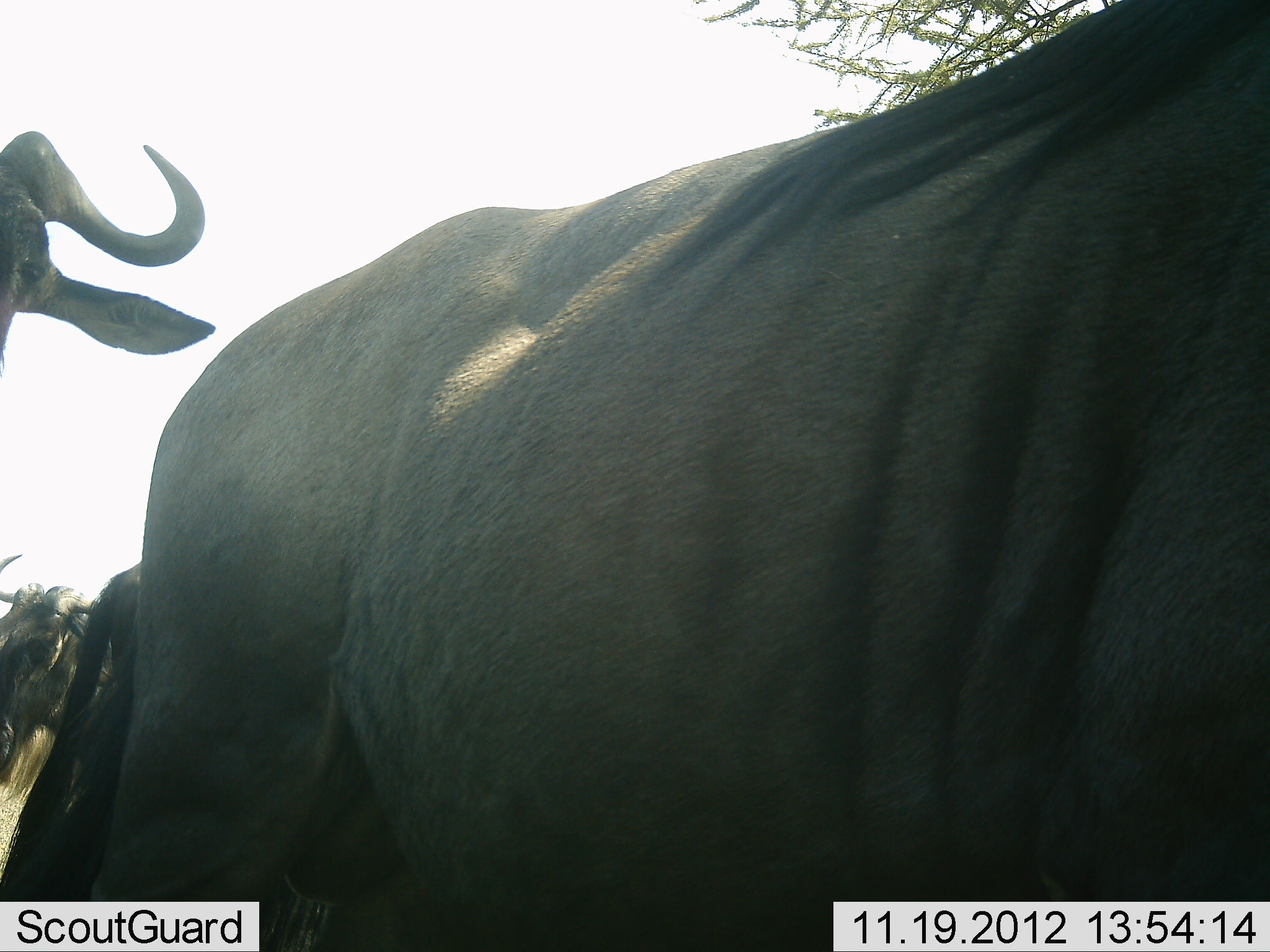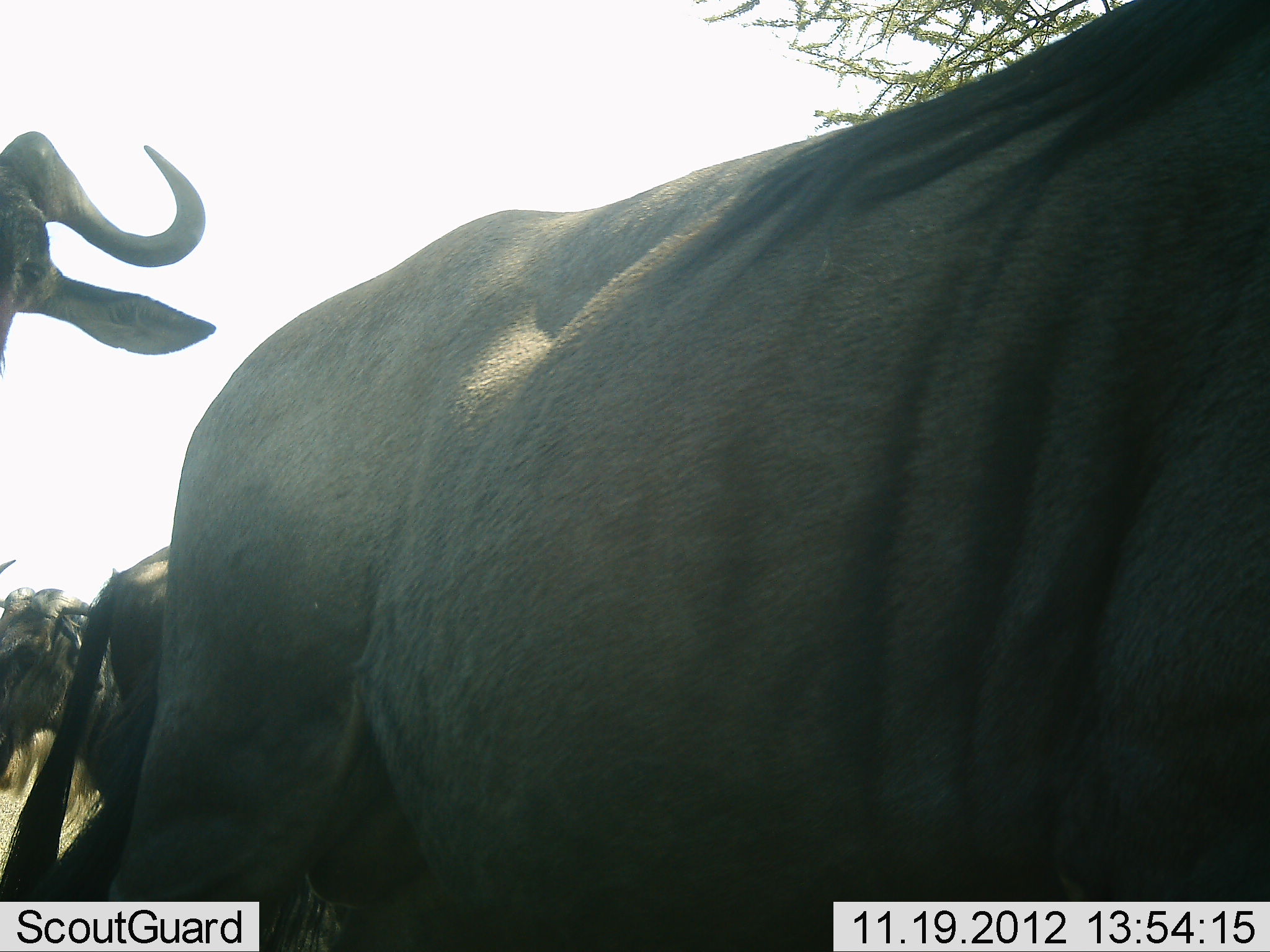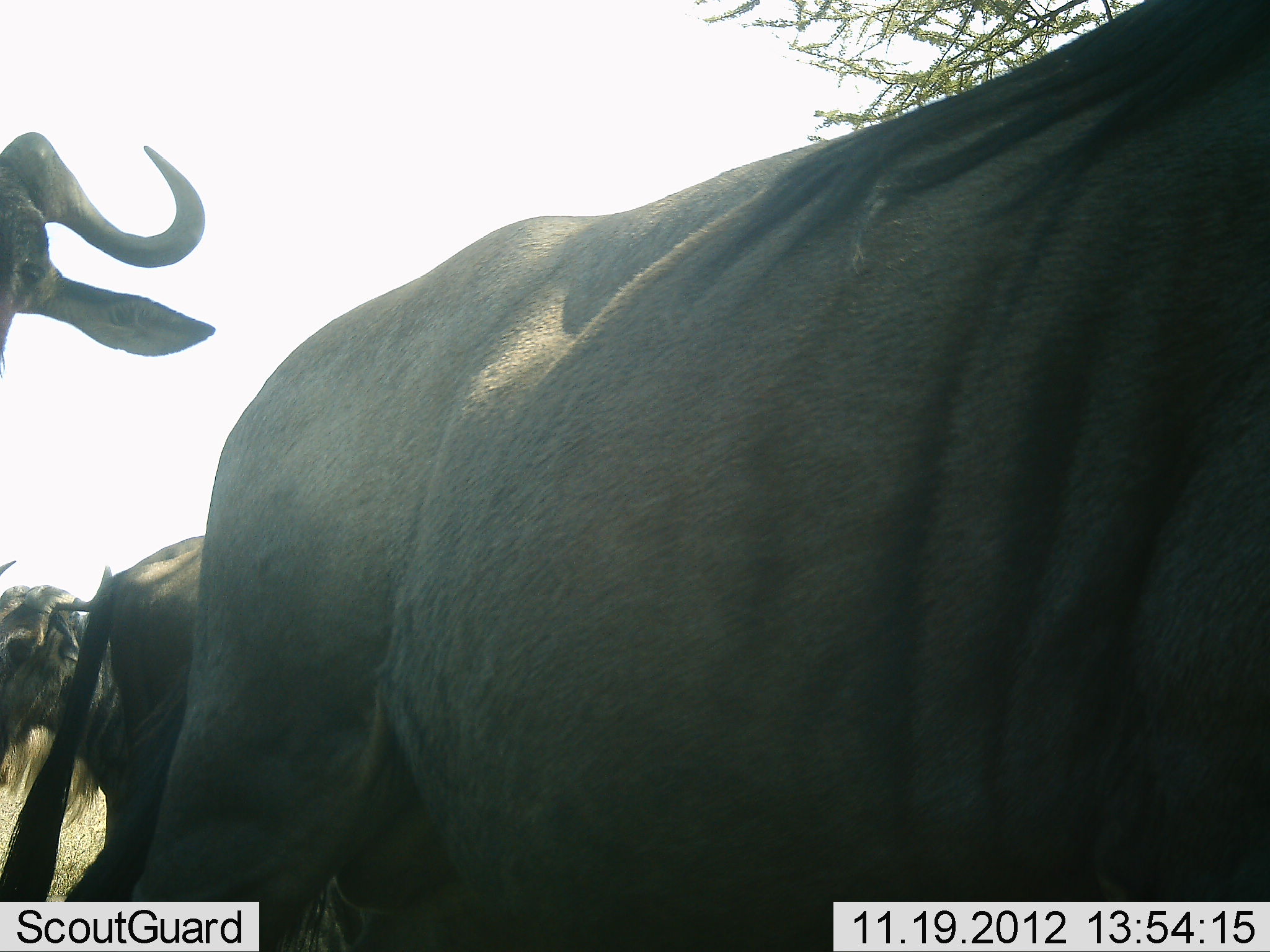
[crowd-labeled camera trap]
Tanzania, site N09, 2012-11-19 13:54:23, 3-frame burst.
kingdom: Animalia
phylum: Chordata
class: Mammalia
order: Artiodactyla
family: Bovidae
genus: Connochaetes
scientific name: Connochaetes taurinus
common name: blue wildebeest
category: wildebeest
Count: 4.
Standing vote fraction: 100%.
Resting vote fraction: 0%.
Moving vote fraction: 0%.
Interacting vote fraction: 0%.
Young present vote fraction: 0%.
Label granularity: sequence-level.